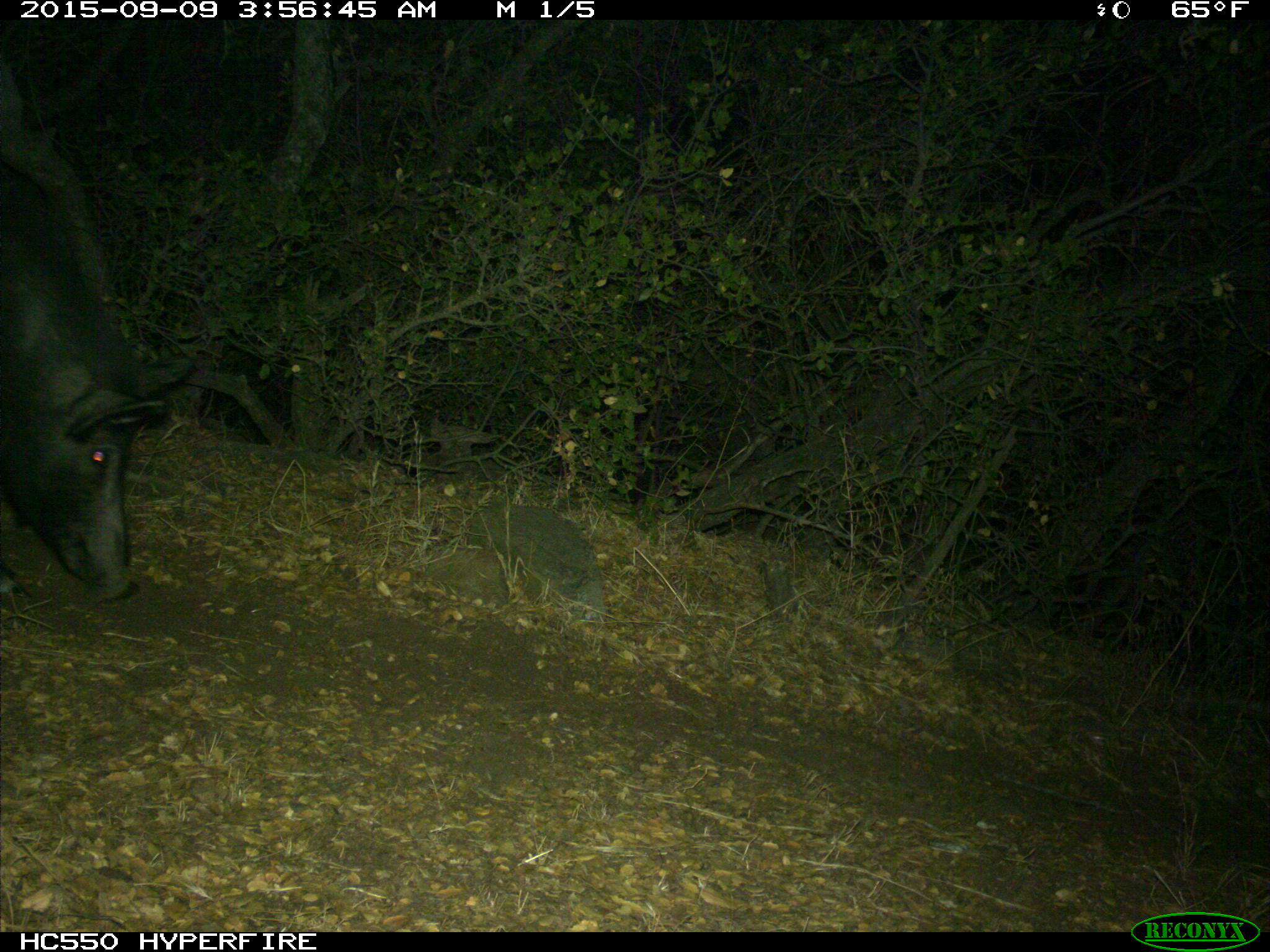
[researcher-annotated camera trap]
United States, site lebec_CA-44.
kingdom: Animalia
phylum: Chordata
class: Mammalia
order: Artiodactyla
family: Suidae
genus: Sus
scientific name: Sus scrofa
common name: wild boar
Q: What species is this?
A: Sus scrofa (wild boar).